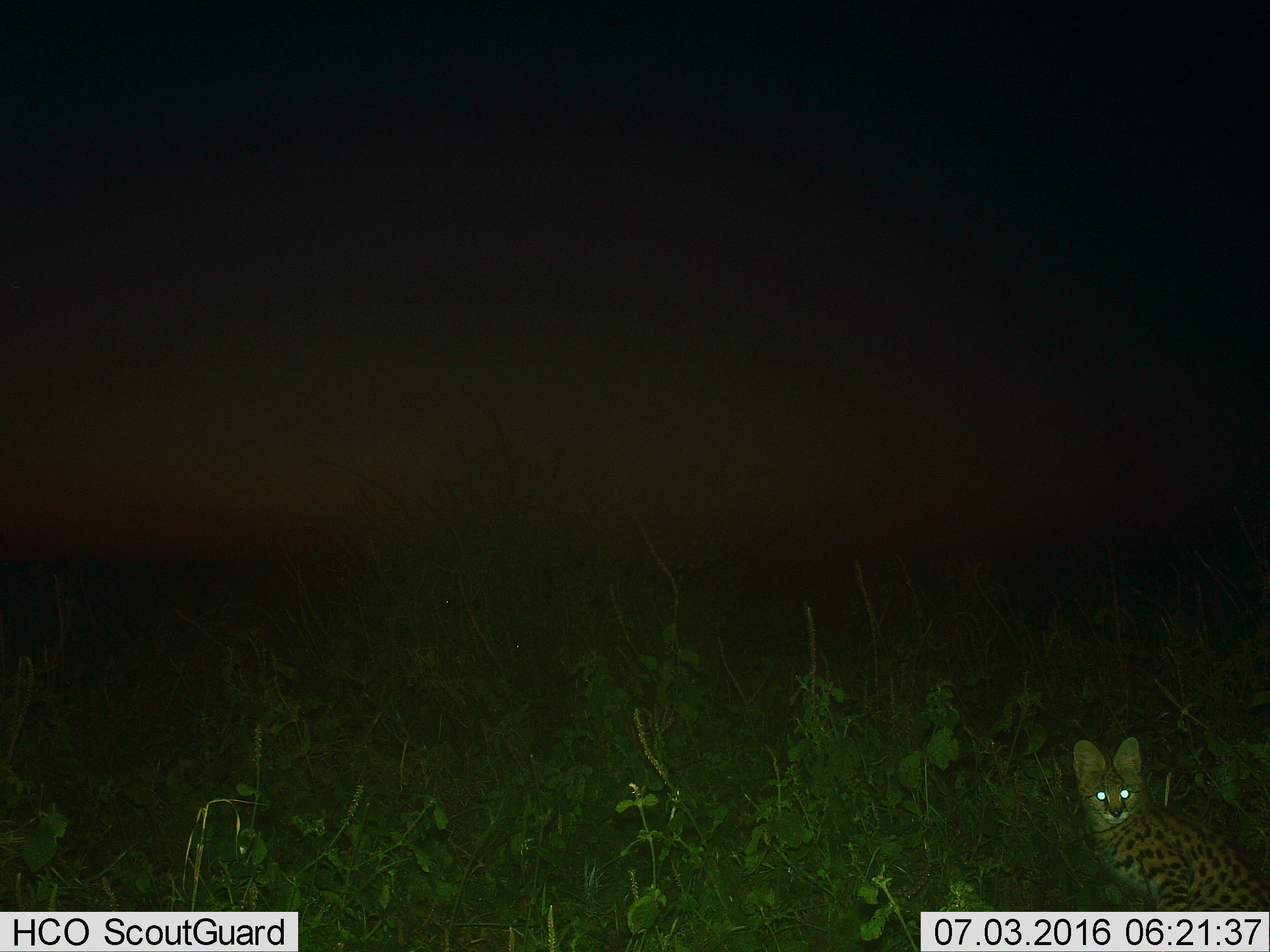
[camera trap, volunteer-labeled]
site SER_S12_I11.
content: unidentified animal